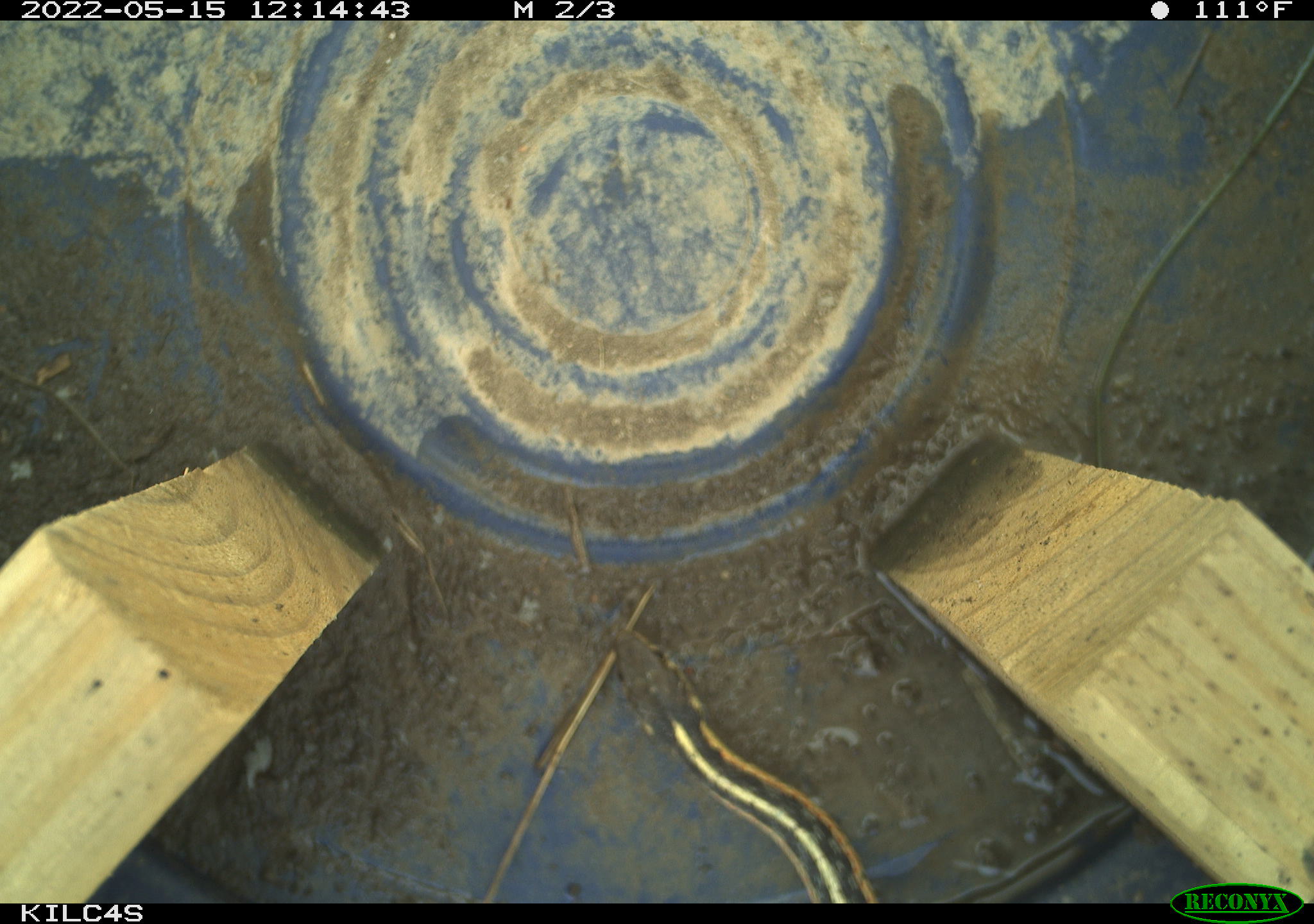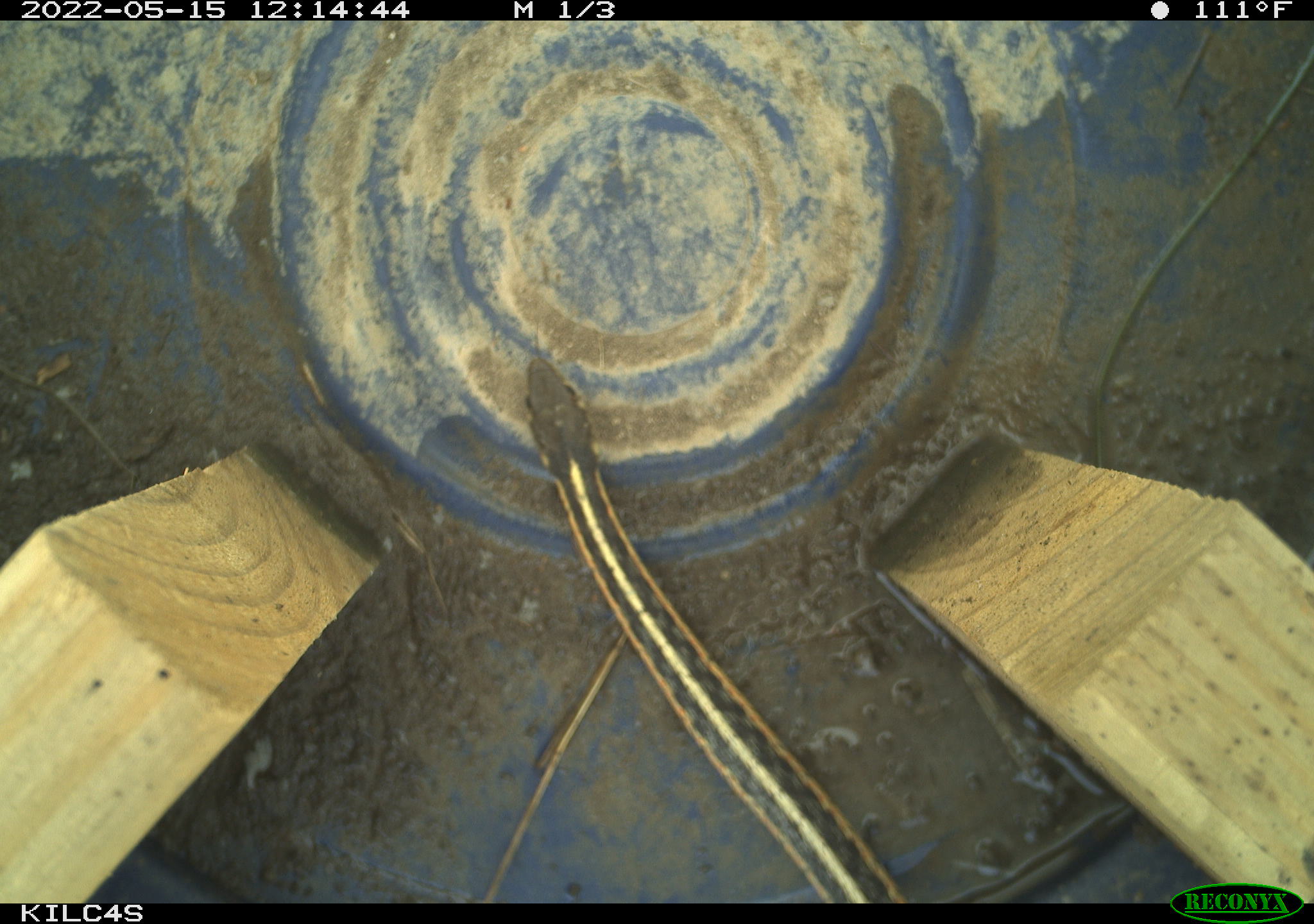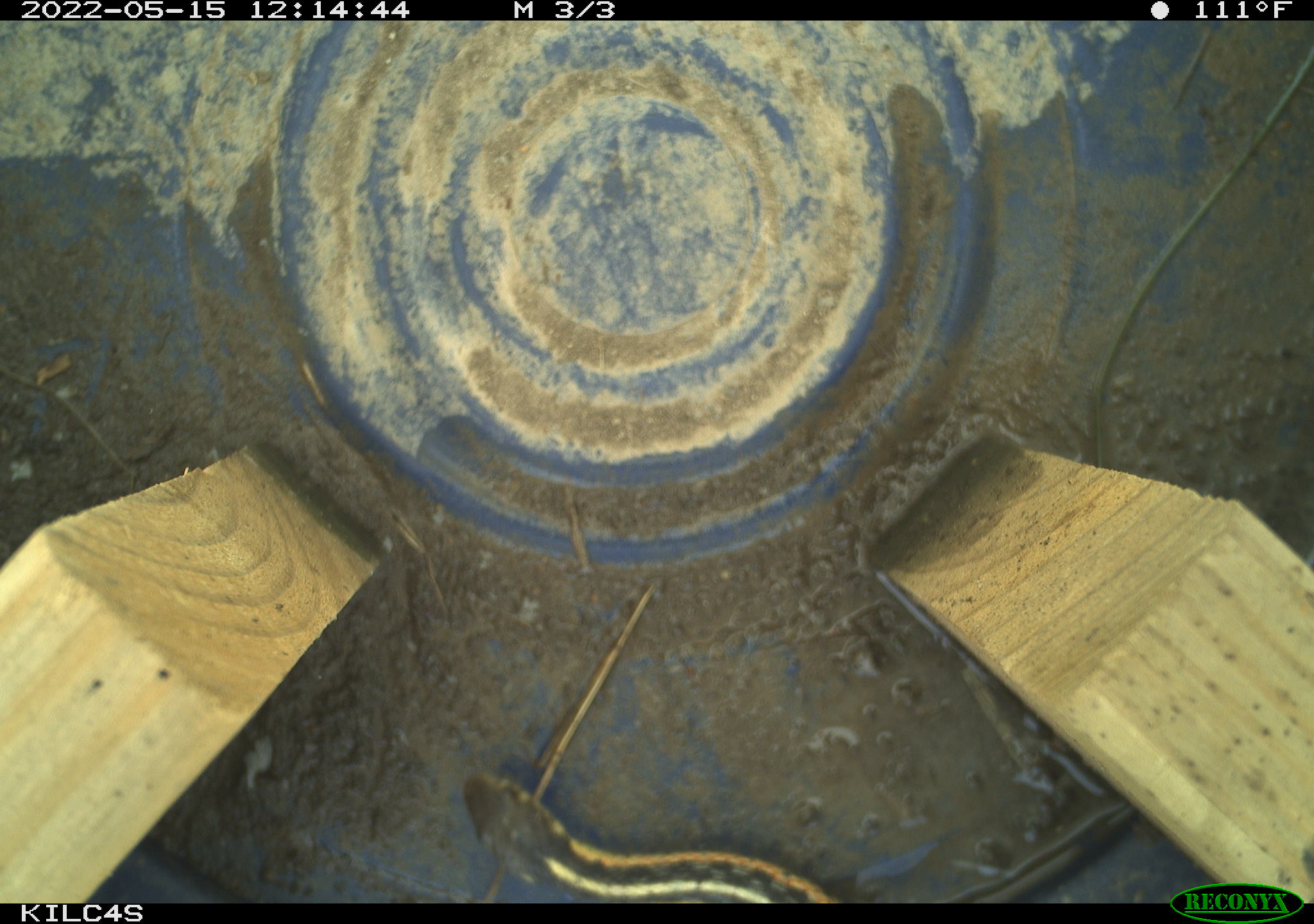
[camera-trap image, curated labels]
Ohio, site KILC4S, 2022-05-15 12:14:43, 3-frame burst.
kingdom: Animalia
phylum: Chordata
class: Reptilia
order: Squamata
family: Colubridae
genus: Thamnophis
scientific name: Thamnophis sirtalis sirtalis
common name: eastern gartersnake